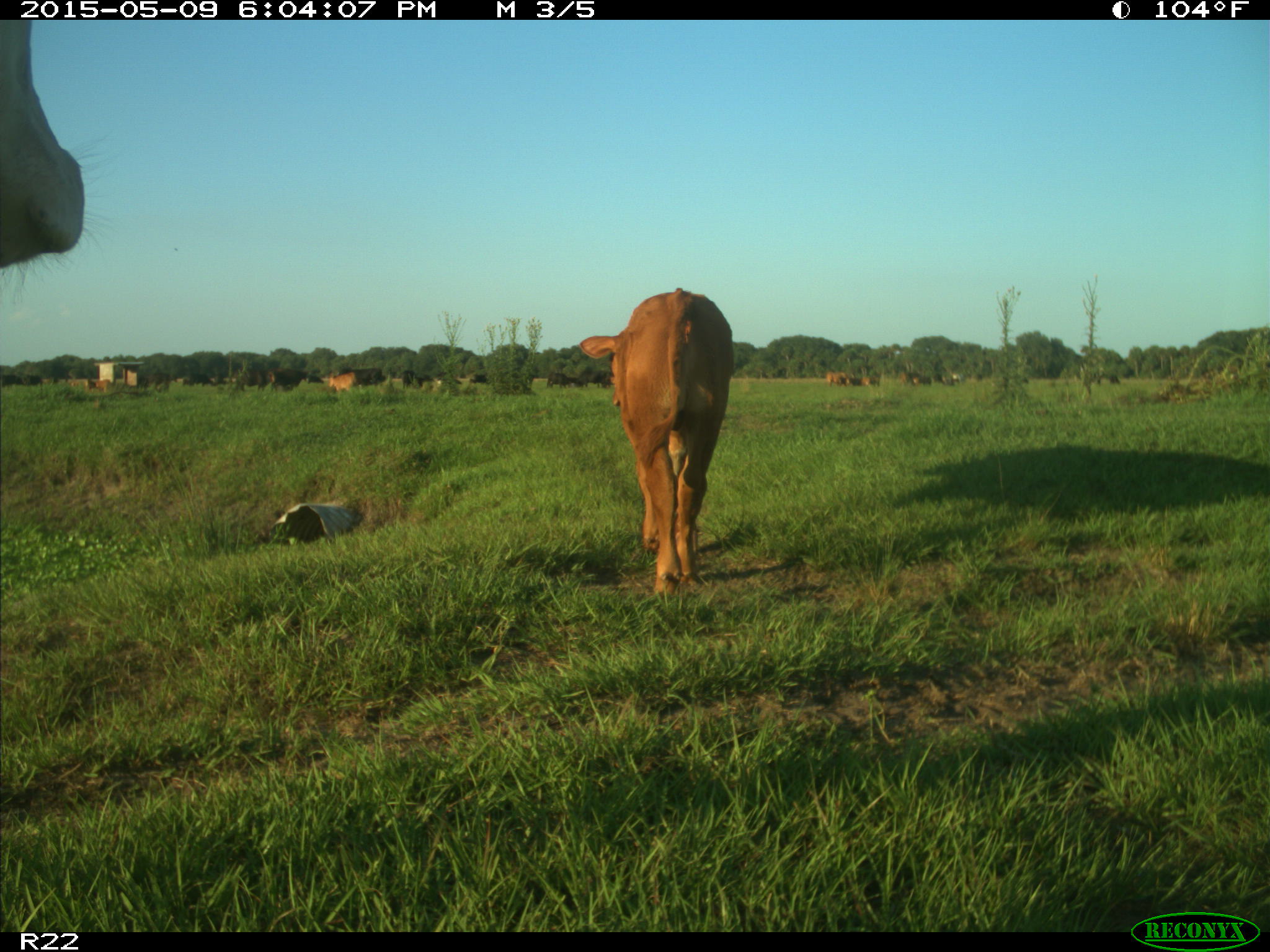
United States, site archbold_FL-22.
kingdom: Animalia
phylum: Chordata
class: Mammalia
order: Artiodactyla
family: Bovidae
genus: Bos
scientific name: Bos taurus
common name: domestic cow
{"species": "Bos taurus (domestic cow)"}